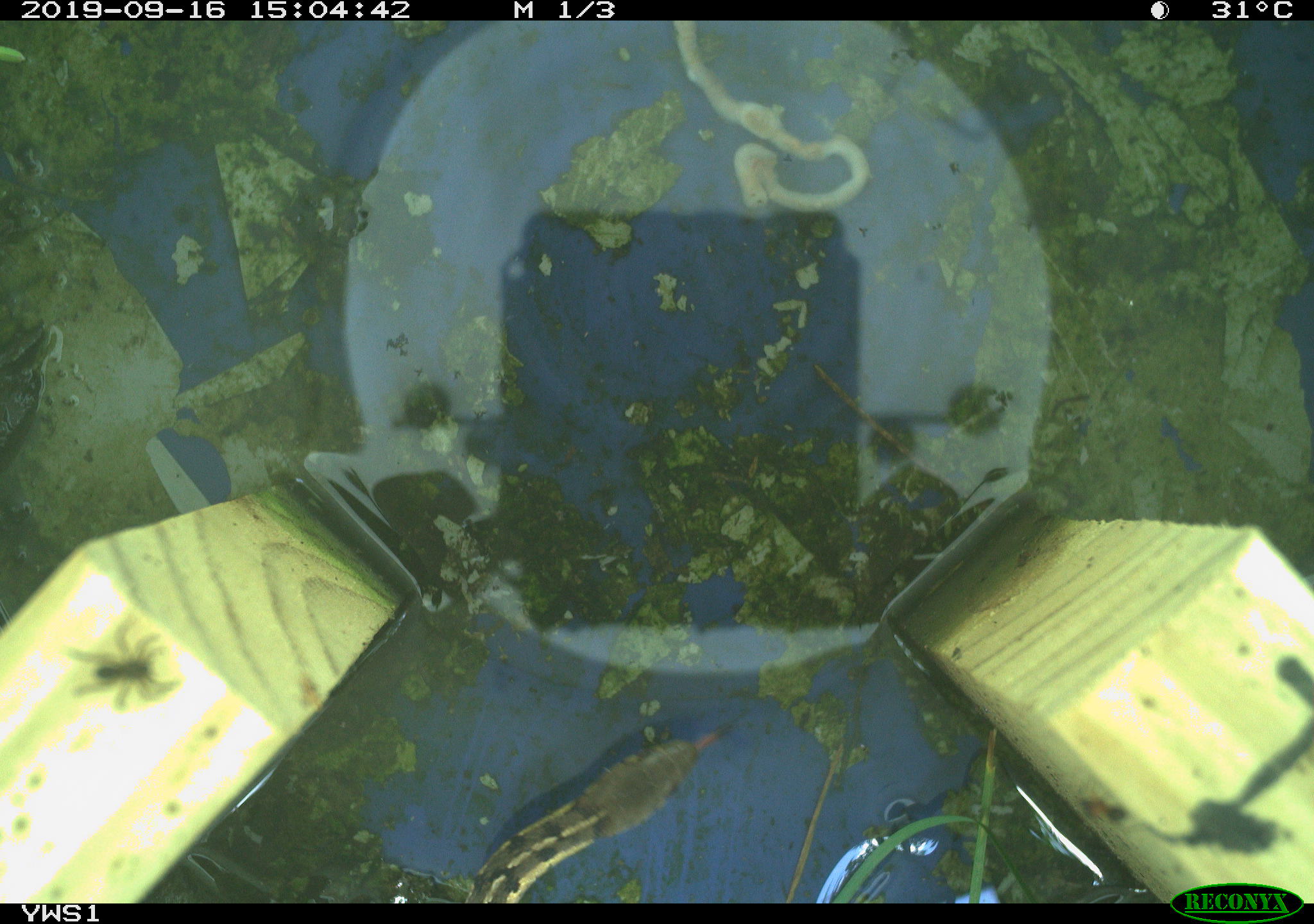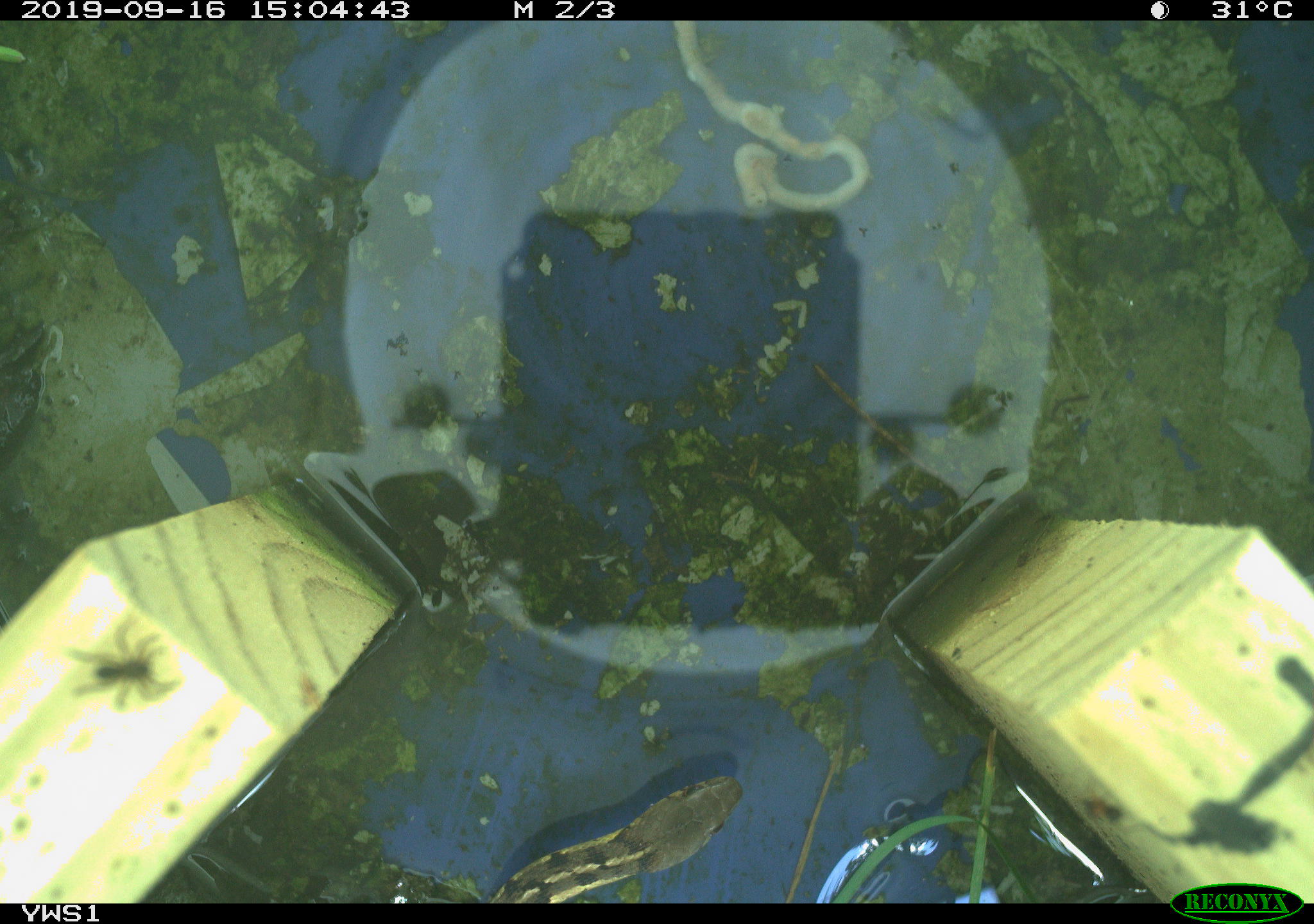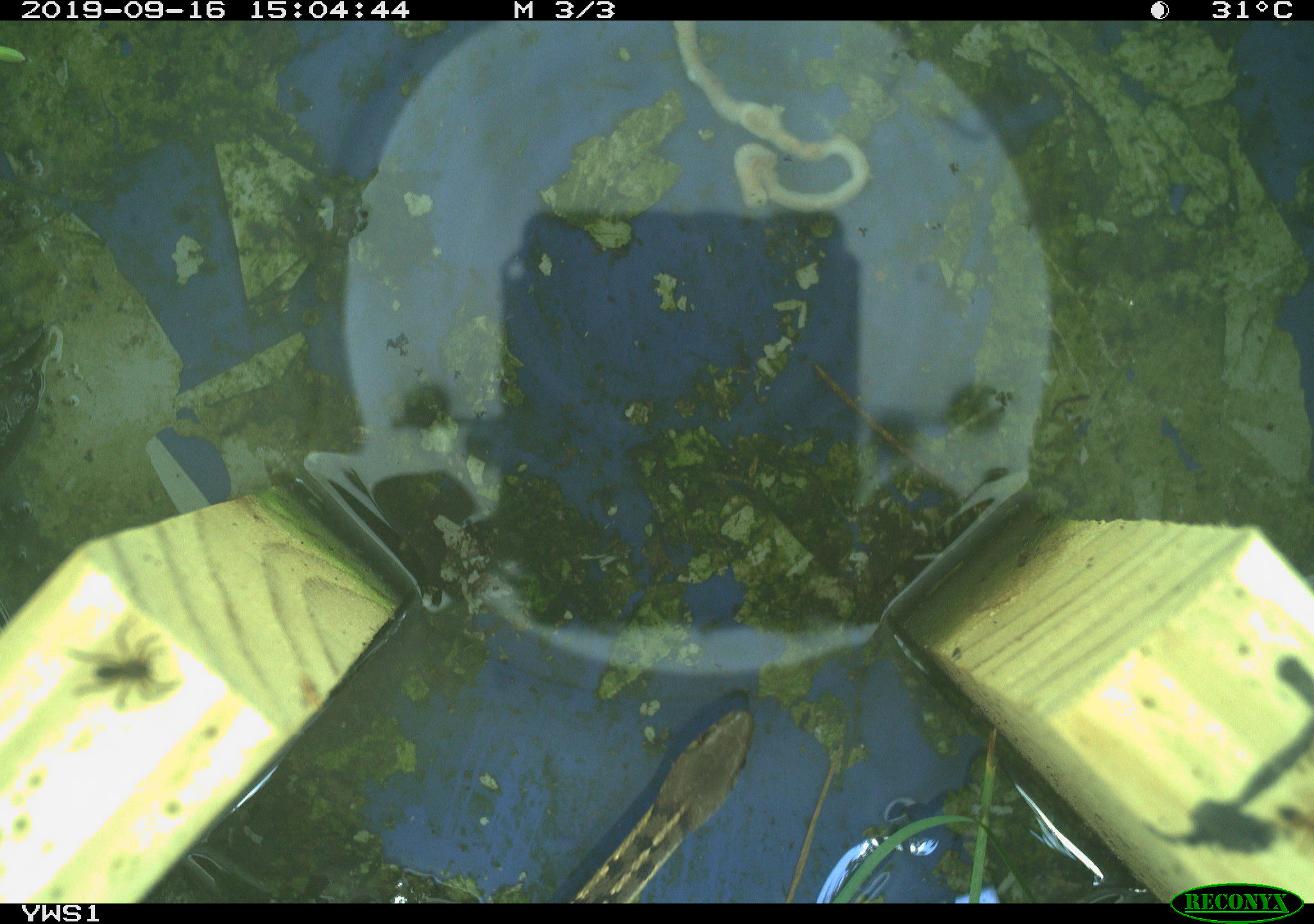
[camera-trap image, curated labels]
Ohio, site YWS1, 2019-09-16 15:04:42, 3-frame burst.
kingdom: Animalia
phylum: Chordata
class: Reptilia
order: Squamata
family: Colubridae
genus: Thamnophis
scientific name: Thamnophis sirtalis sirtalis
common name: eastern gartersnake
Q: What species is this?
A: Eastern gartersnake (Thamnophis sirtalis sirtalis).